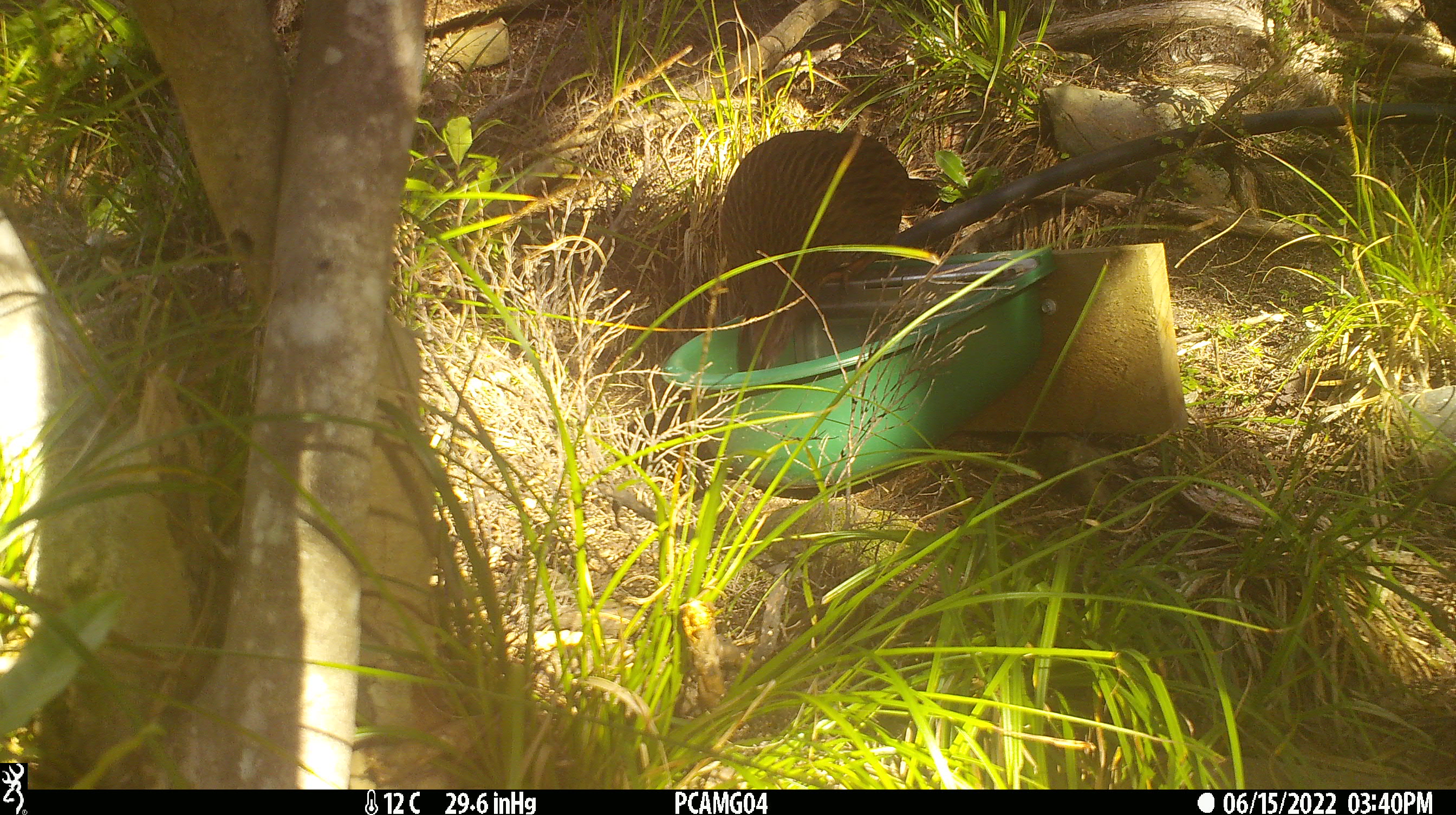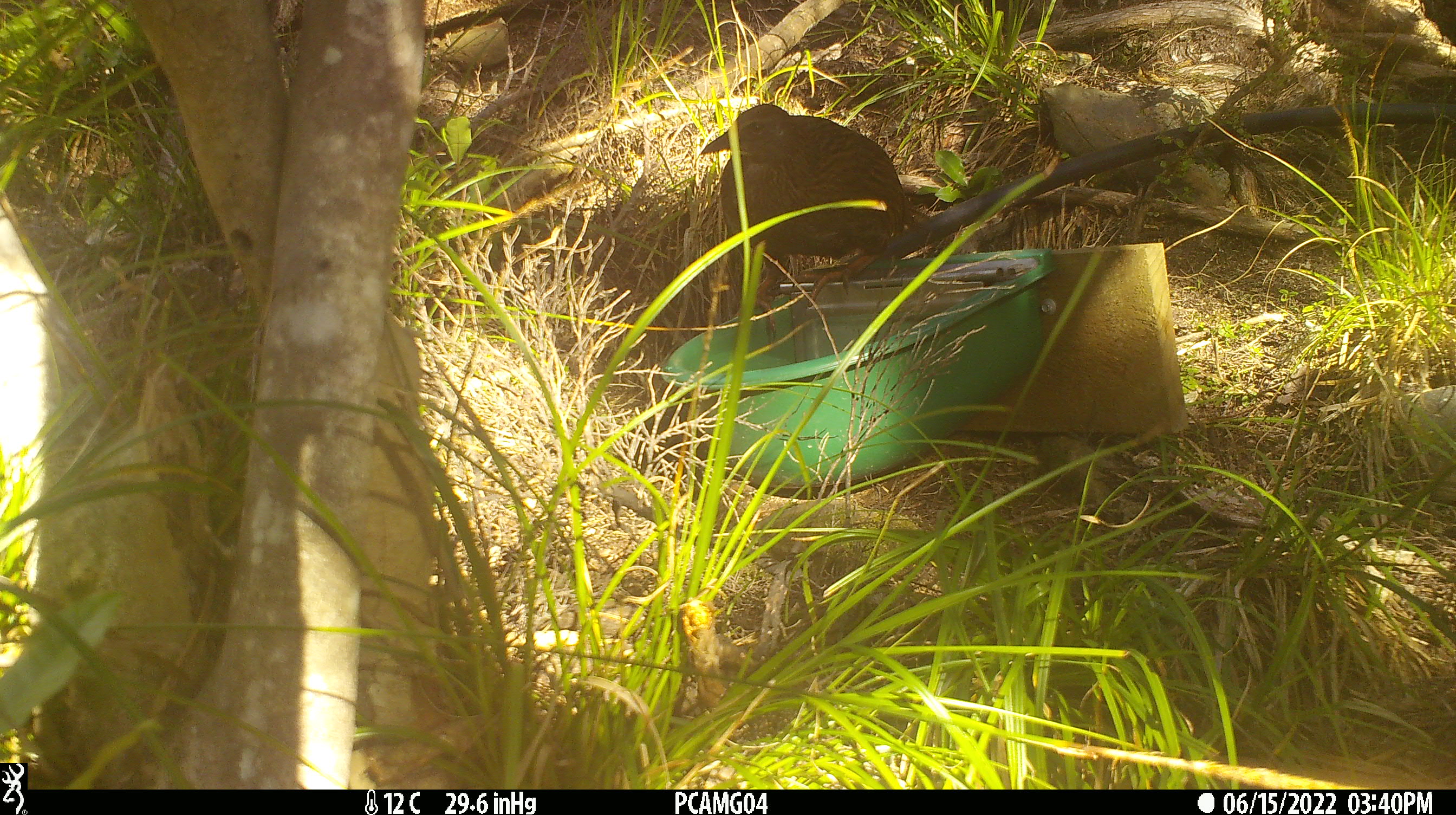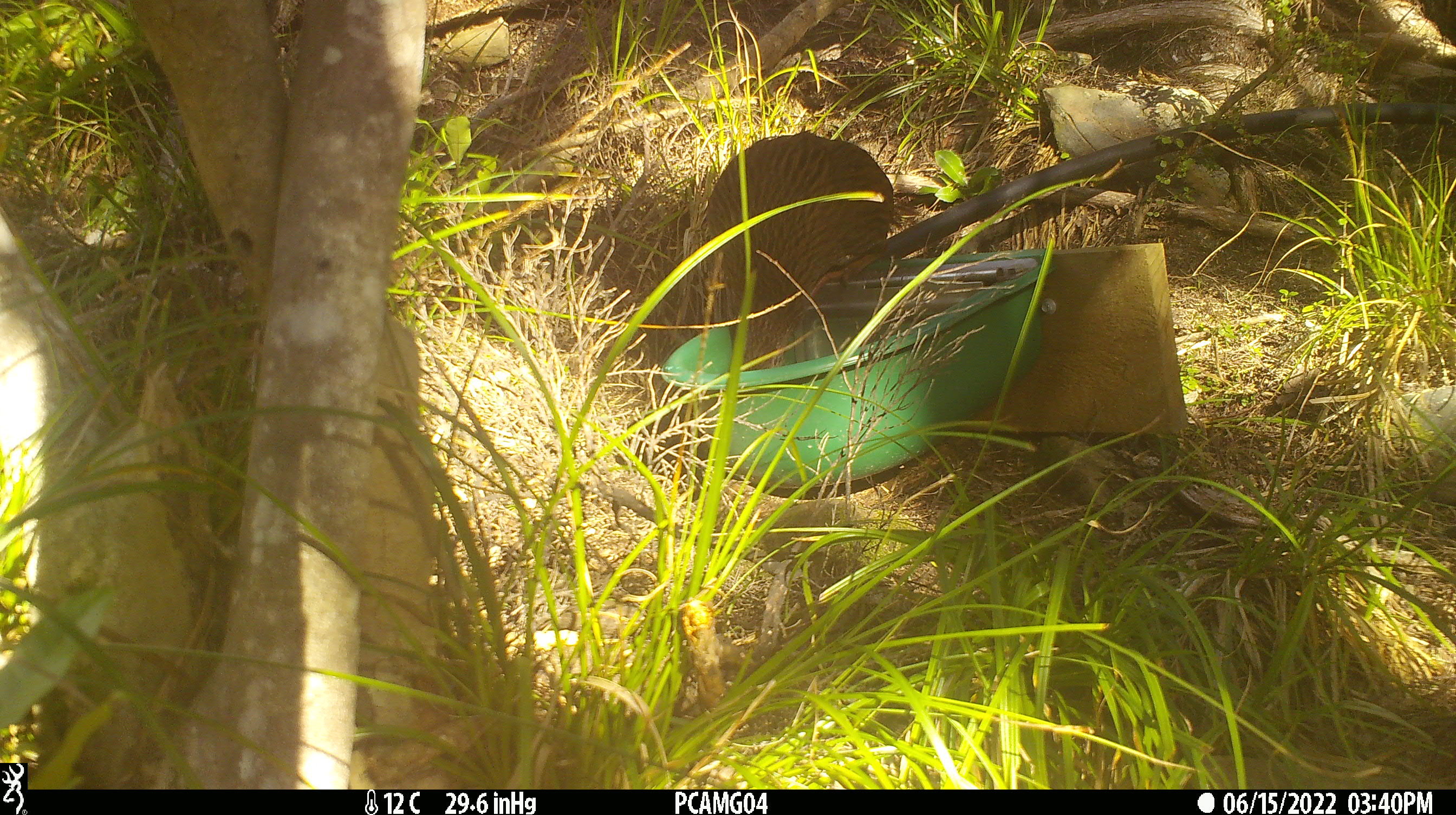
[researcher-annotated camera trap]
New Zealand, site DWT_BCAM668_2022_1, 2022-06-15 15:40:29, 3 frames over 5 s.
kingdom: Animalia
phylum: Chordata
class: Aves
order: Gruiformes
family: Rallidae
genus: Gallirallus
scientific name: Gallirallus australis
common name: weka